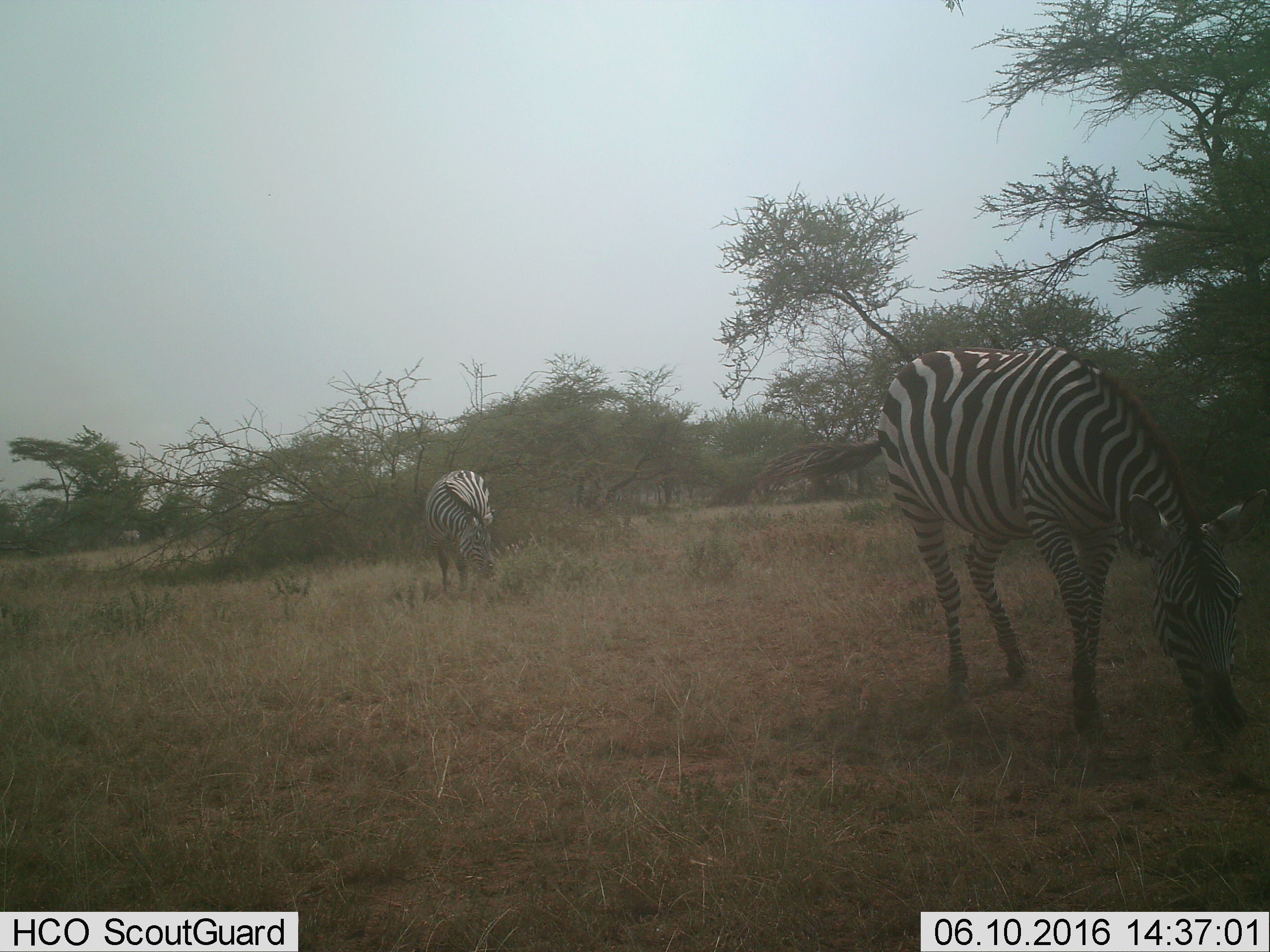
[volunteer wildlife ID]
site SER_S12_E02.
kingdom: Animalia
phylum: Chordata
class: Mammalia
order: Perissodactyla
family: Equidae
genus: Equus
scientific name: Equus quagga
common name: plains zebra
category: zebraplains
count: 2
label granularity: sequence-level